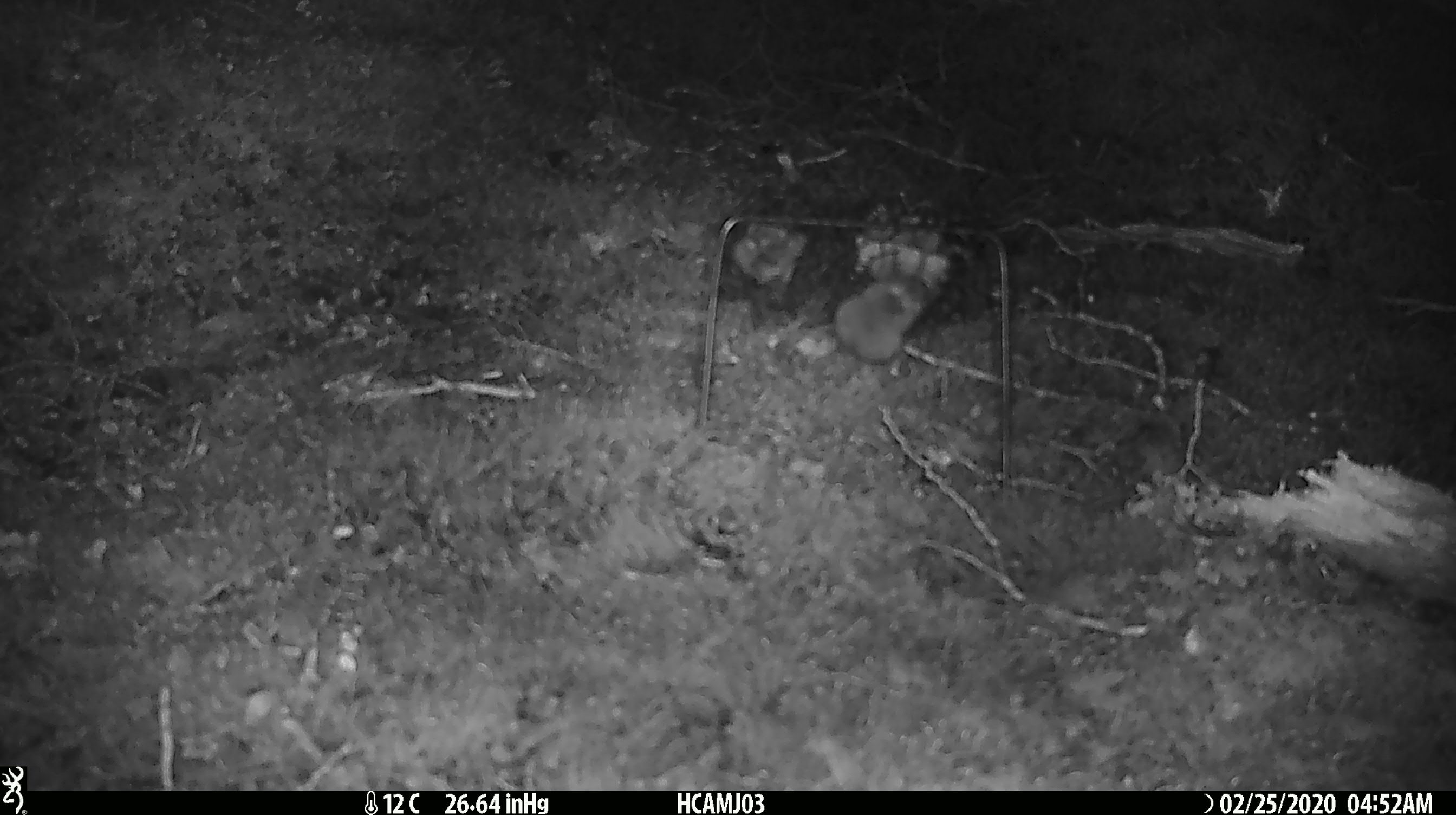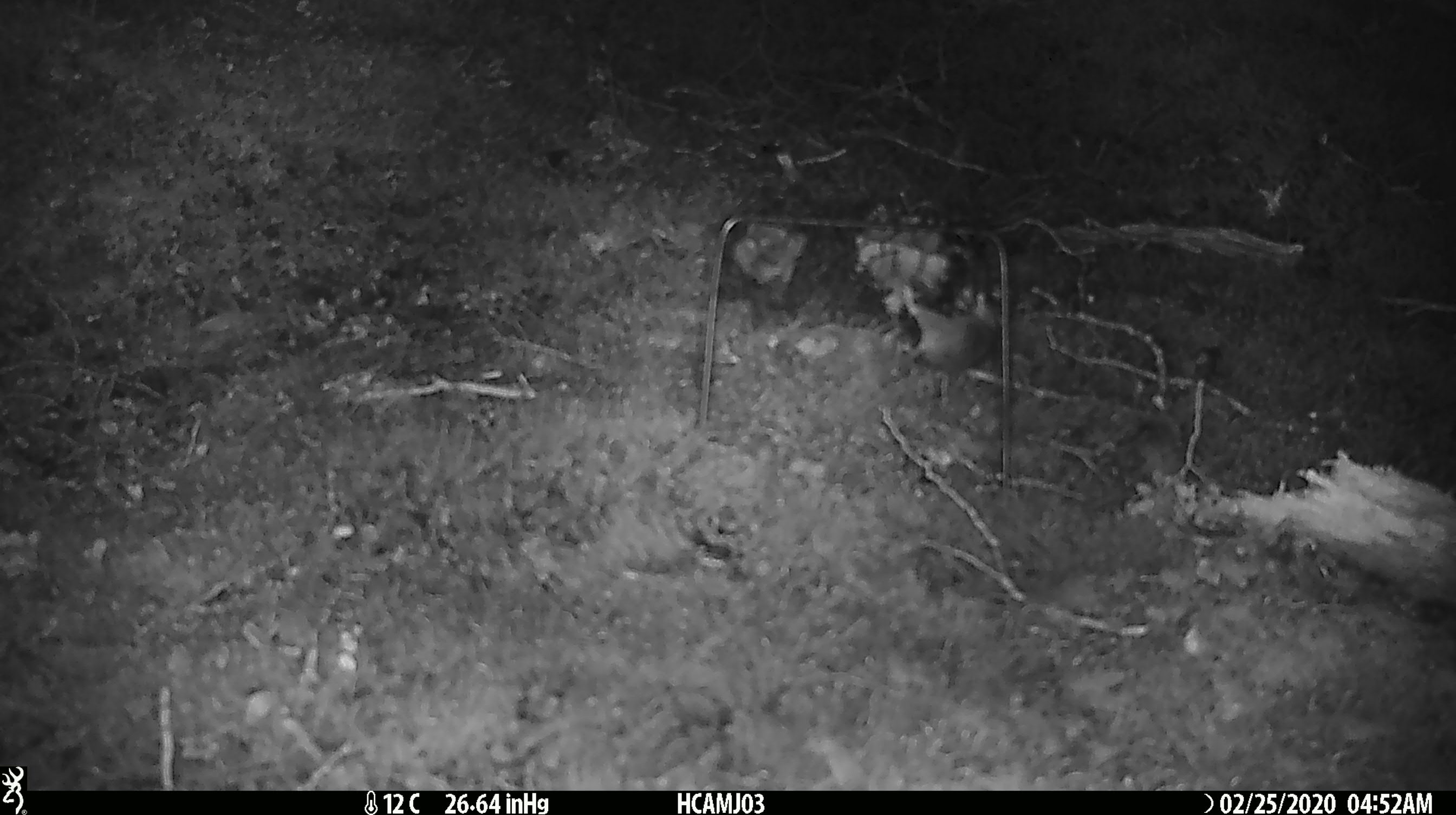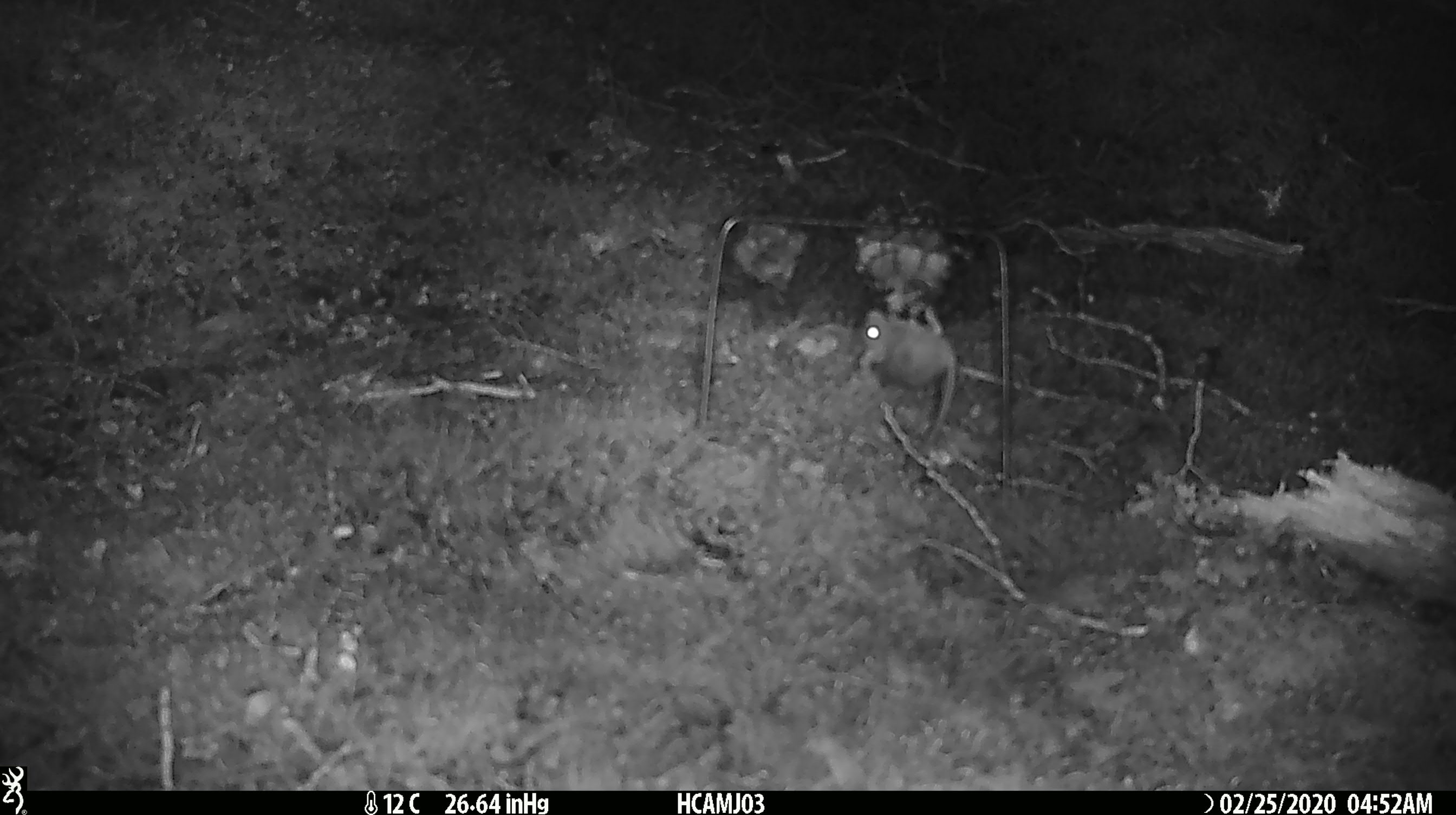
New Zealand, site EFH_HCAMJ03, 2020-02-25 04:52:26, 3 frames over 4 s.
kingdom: Animalia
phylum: Chordata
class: Mammalia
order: Rodentia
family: Muridae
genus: Mus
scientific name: Mus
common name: mouse